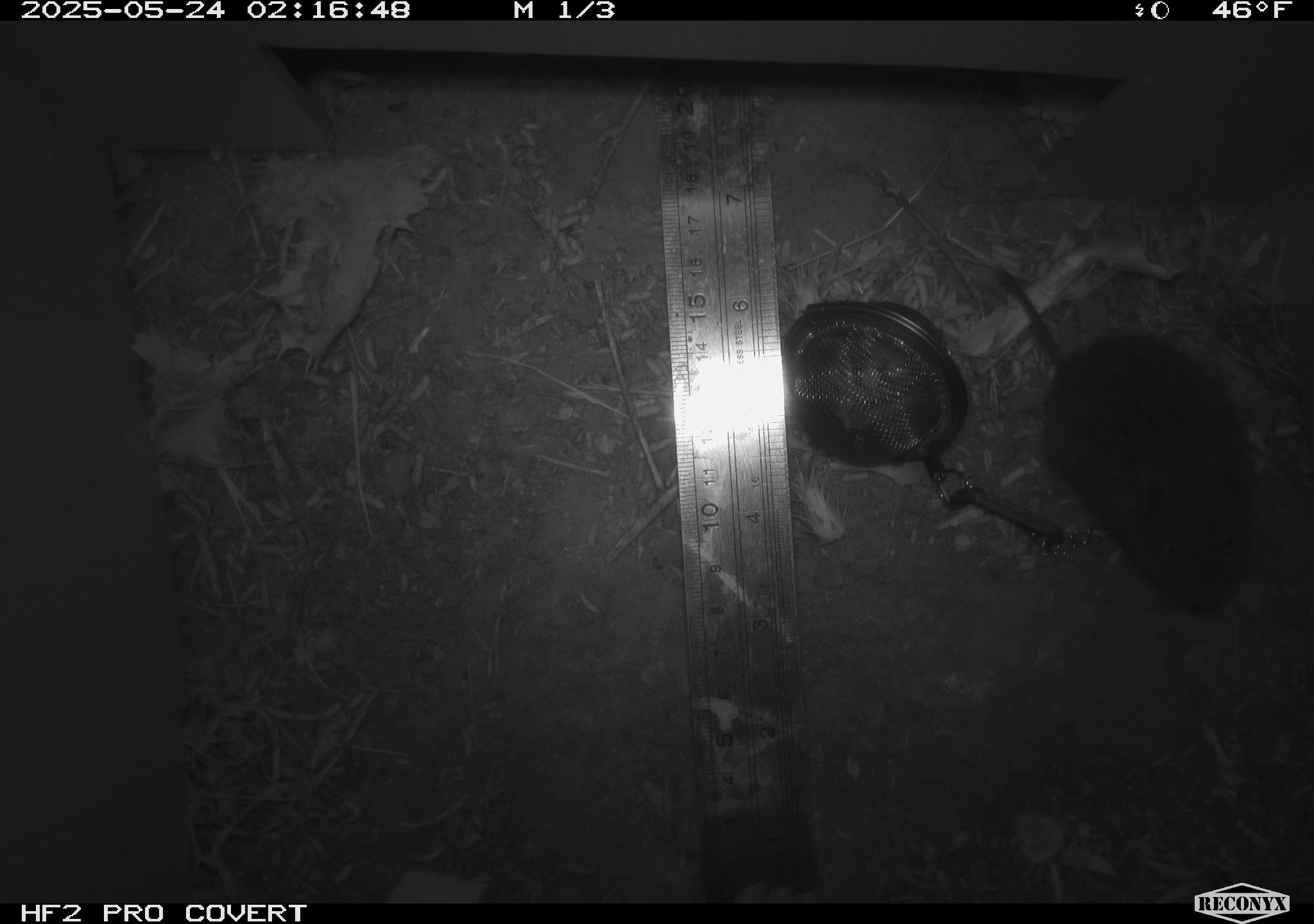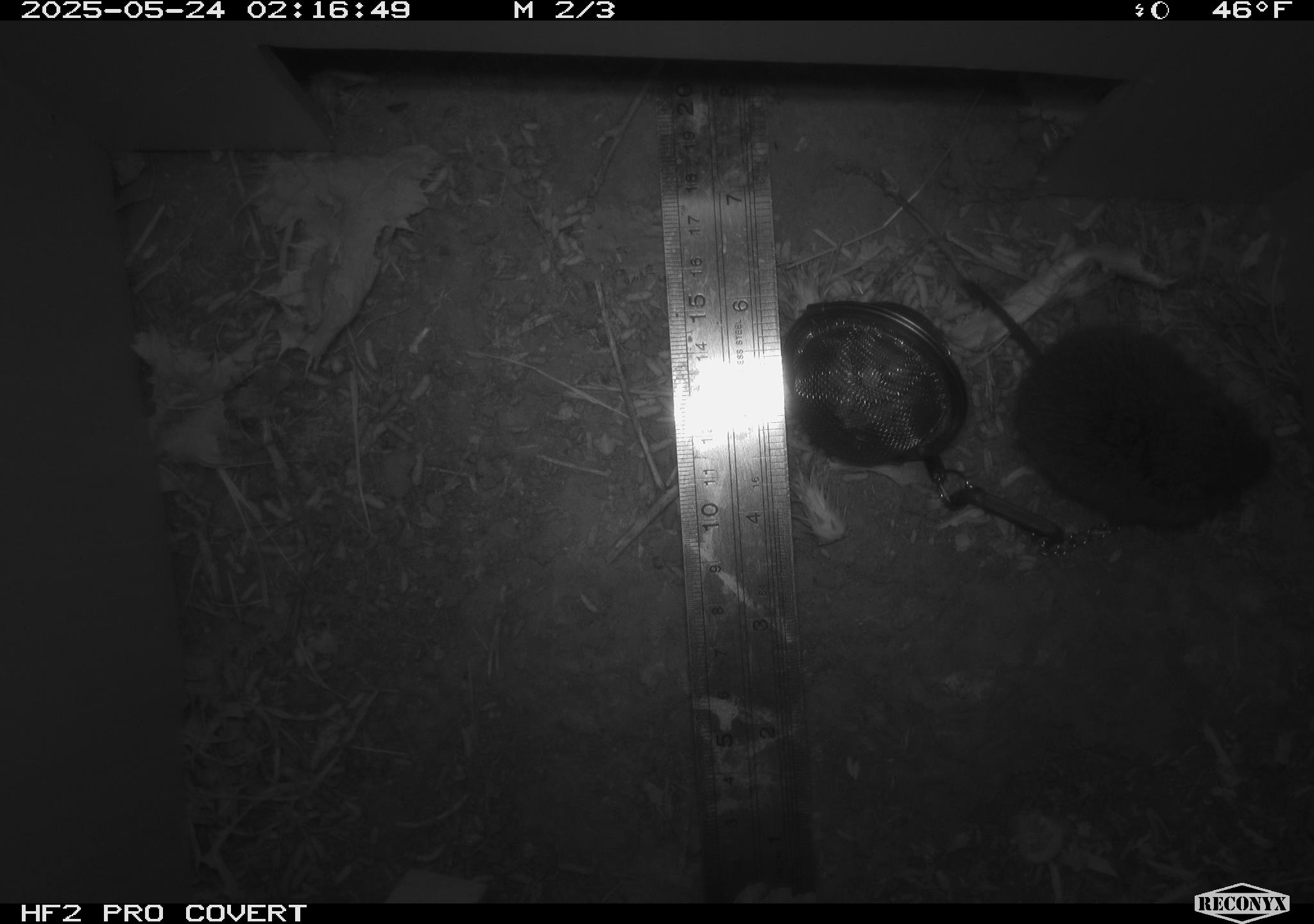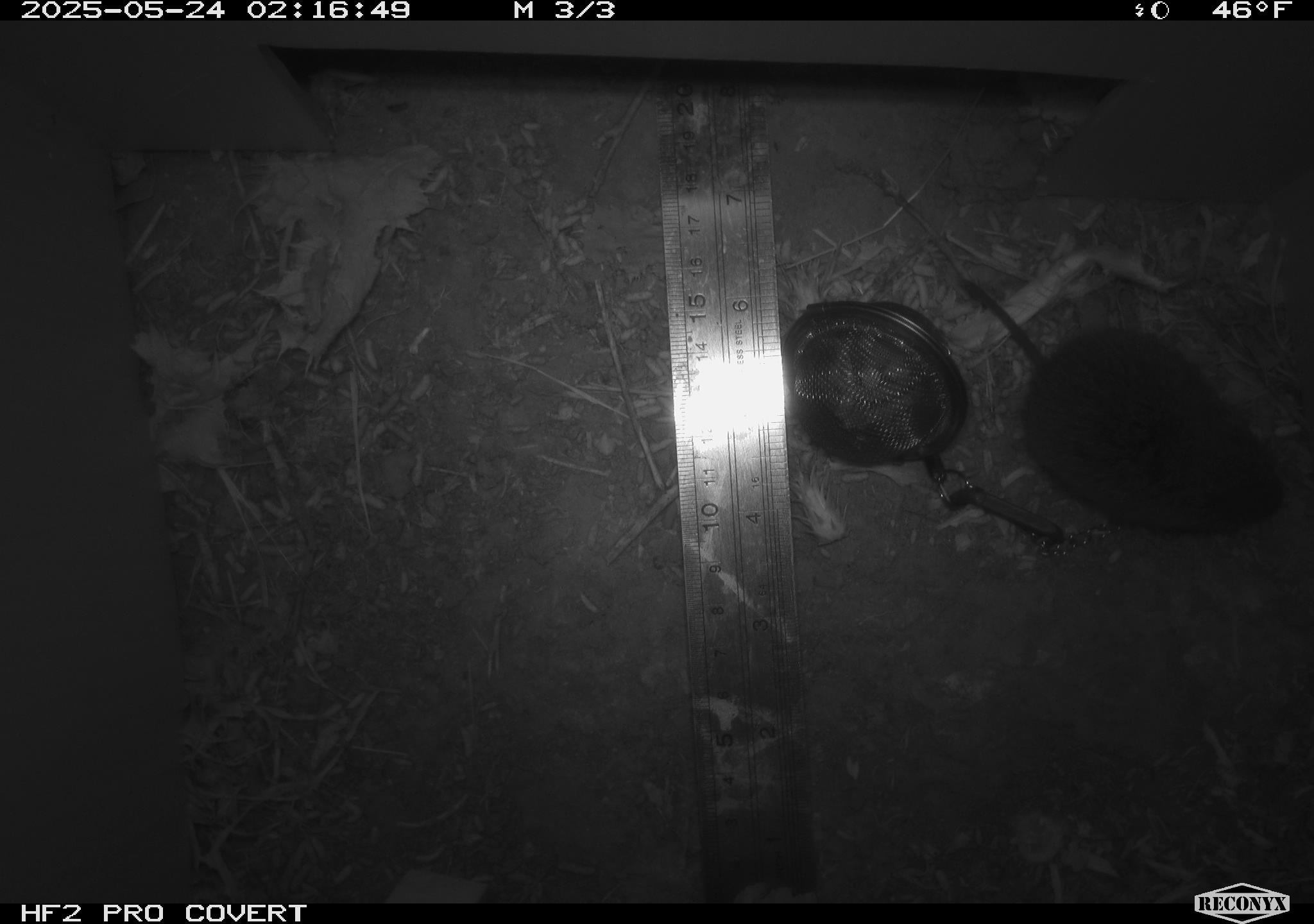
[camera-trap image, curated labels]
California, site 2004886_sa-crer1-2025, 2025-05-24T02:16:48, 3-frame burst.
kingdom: Animalia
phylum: Chordata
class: Mammalia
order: Rodentia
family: Cricetidae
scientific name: Arvicolinae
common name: voles, lemmings, and muskrats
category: arvicolinae subfamily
Arvicolinae subfamily (voles, lemmings, and muskrats) (Arvicolinae).